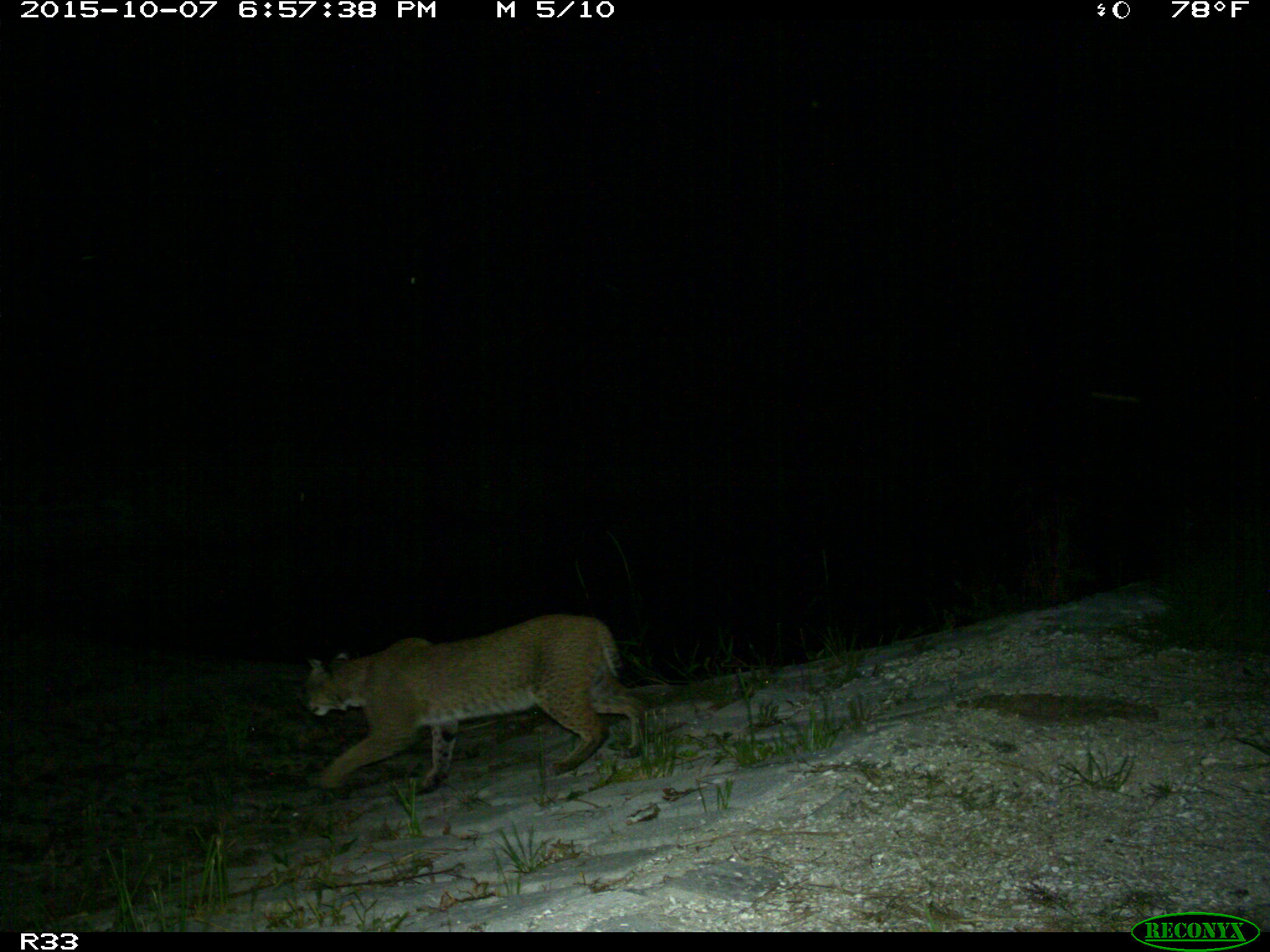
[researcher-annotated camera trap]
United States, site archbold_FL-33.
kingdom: Animalia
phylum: Chordata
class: Mammalia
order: Carnivora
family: Felidae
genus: Lynx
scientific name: Lynx rufus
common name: bobcat